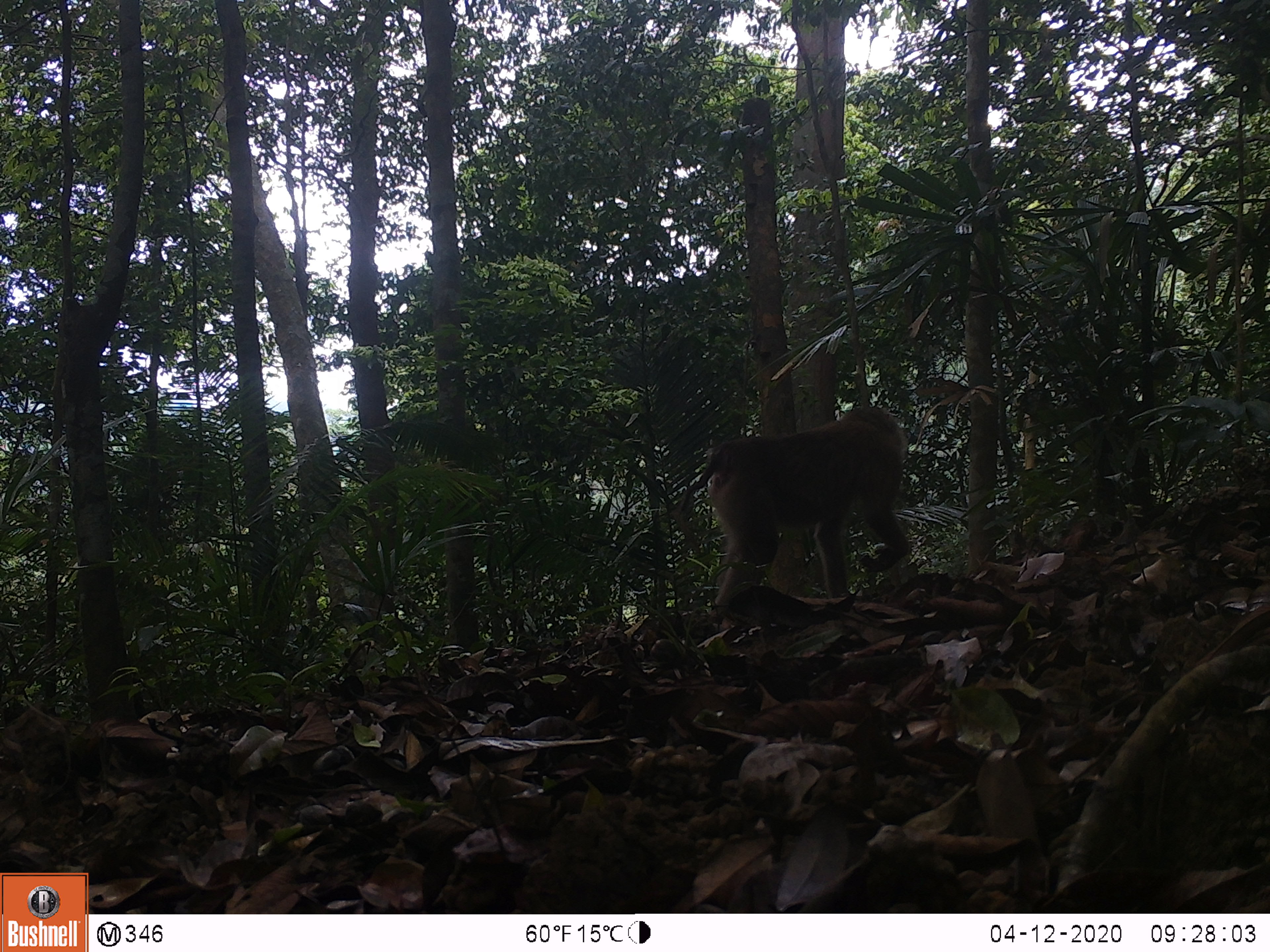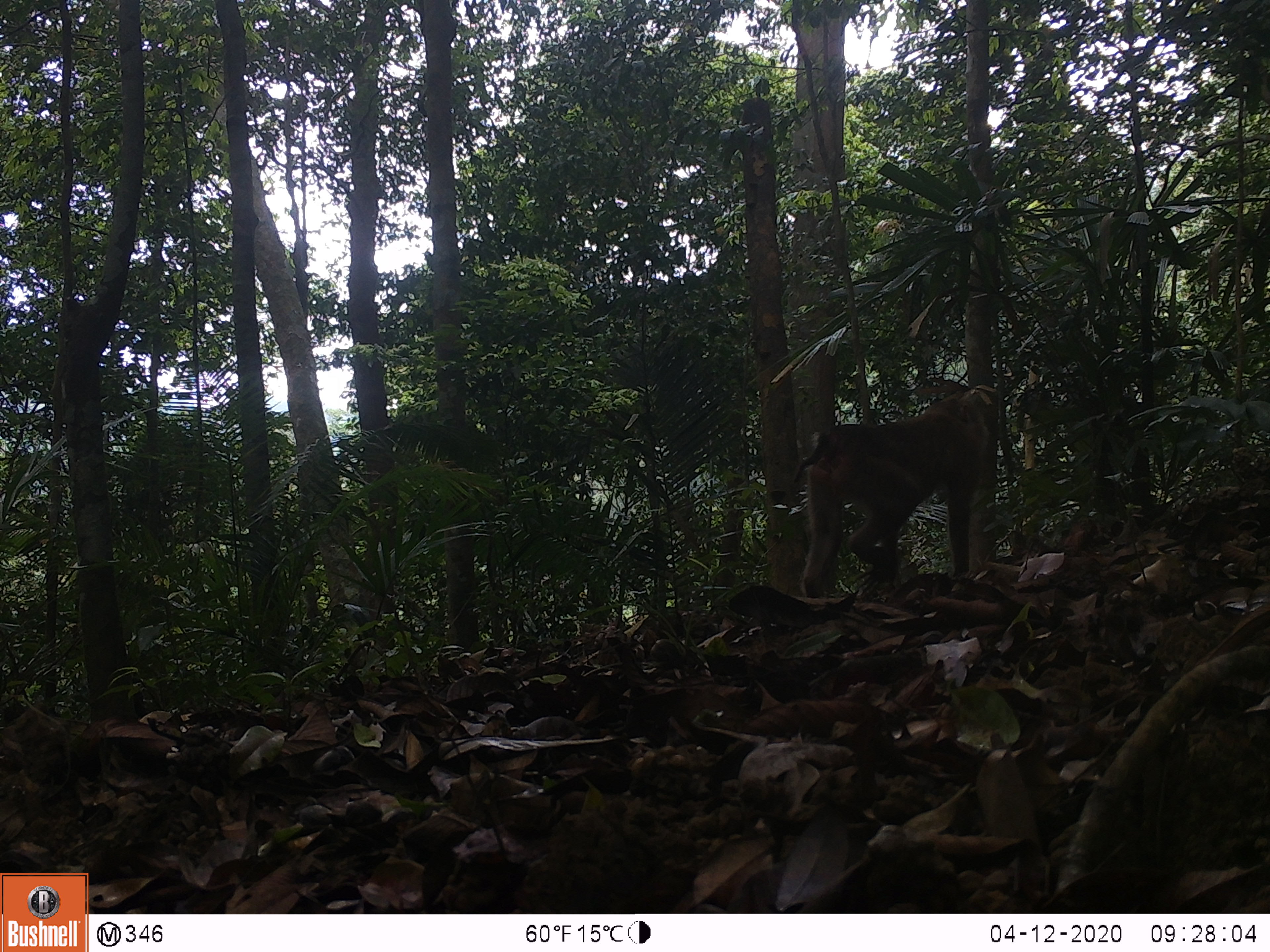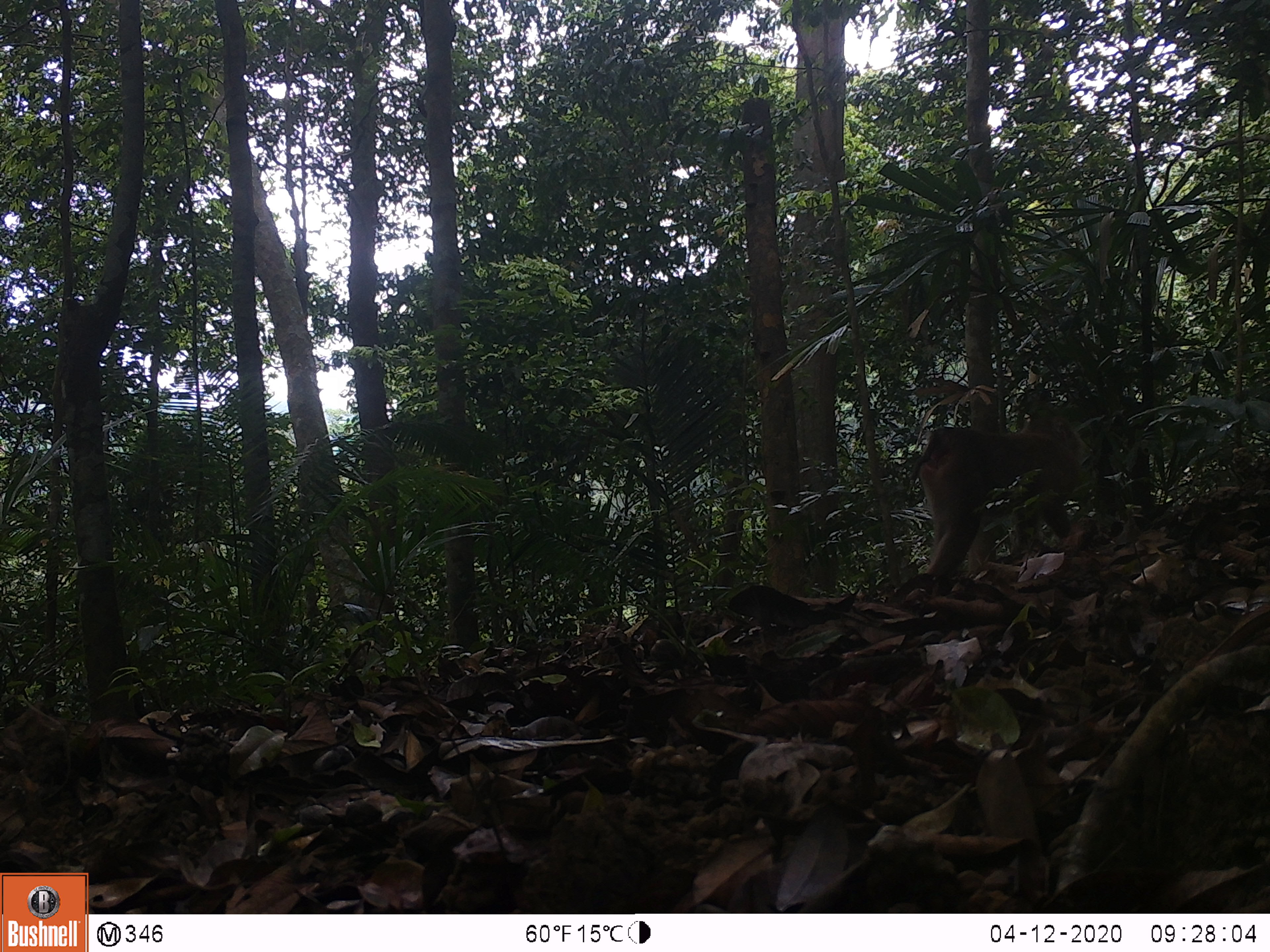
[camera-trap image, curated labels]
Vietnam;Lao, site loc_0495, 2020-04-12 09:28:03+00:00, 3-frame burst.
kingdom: Animalia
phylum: Chordata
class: Mammalia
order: Primates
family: Cercopithecidae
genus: Macaca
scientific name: Macaca nemestrina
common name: pig-tailed macaque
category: pig tailed macaque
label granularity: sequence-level